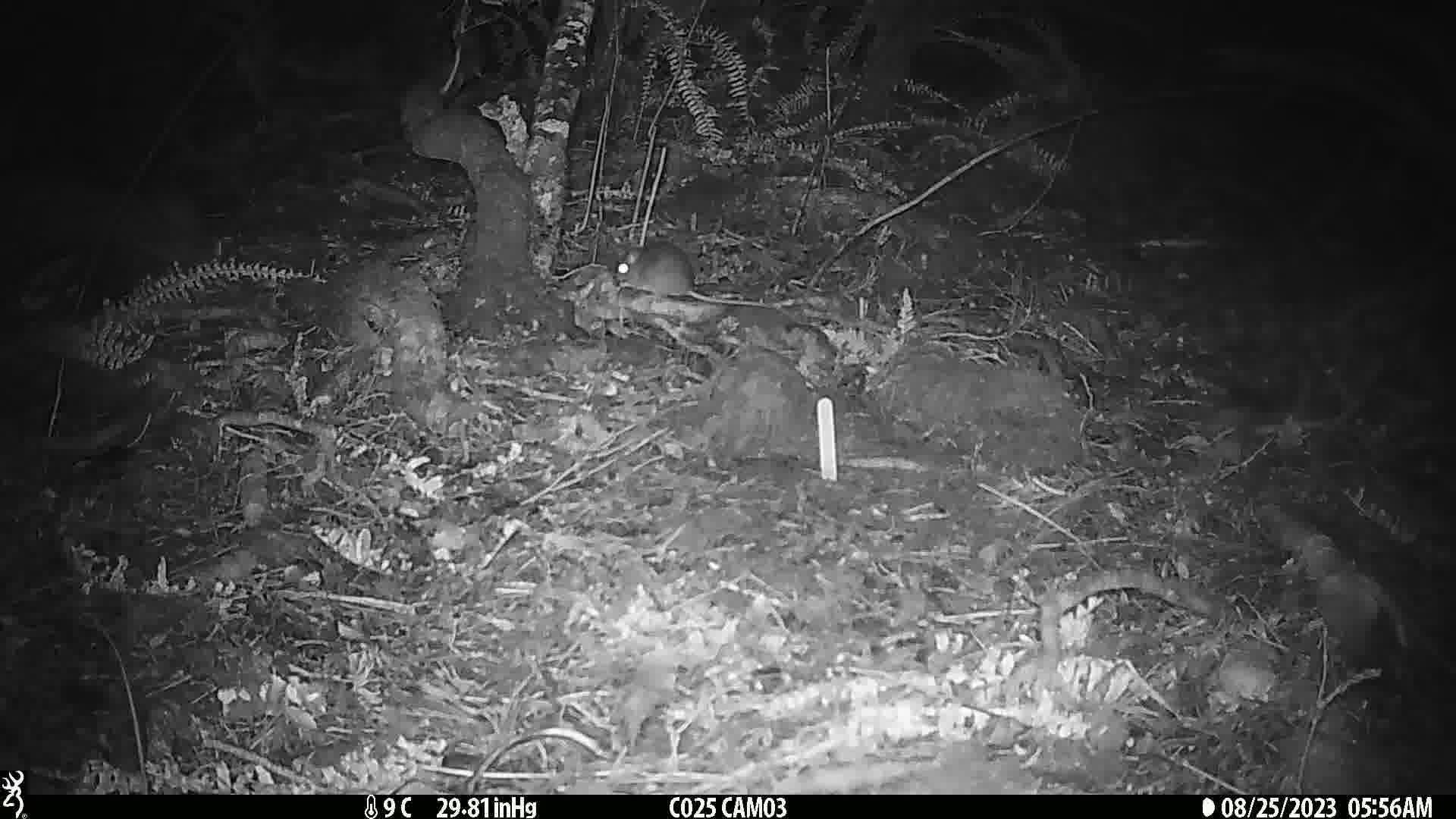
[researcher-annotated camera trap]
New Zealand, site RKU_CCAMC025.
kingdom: Animalia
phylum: Chordata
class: Mammalia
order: Rodentia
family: Muridae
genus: Rattus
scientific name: Rattus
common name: rat